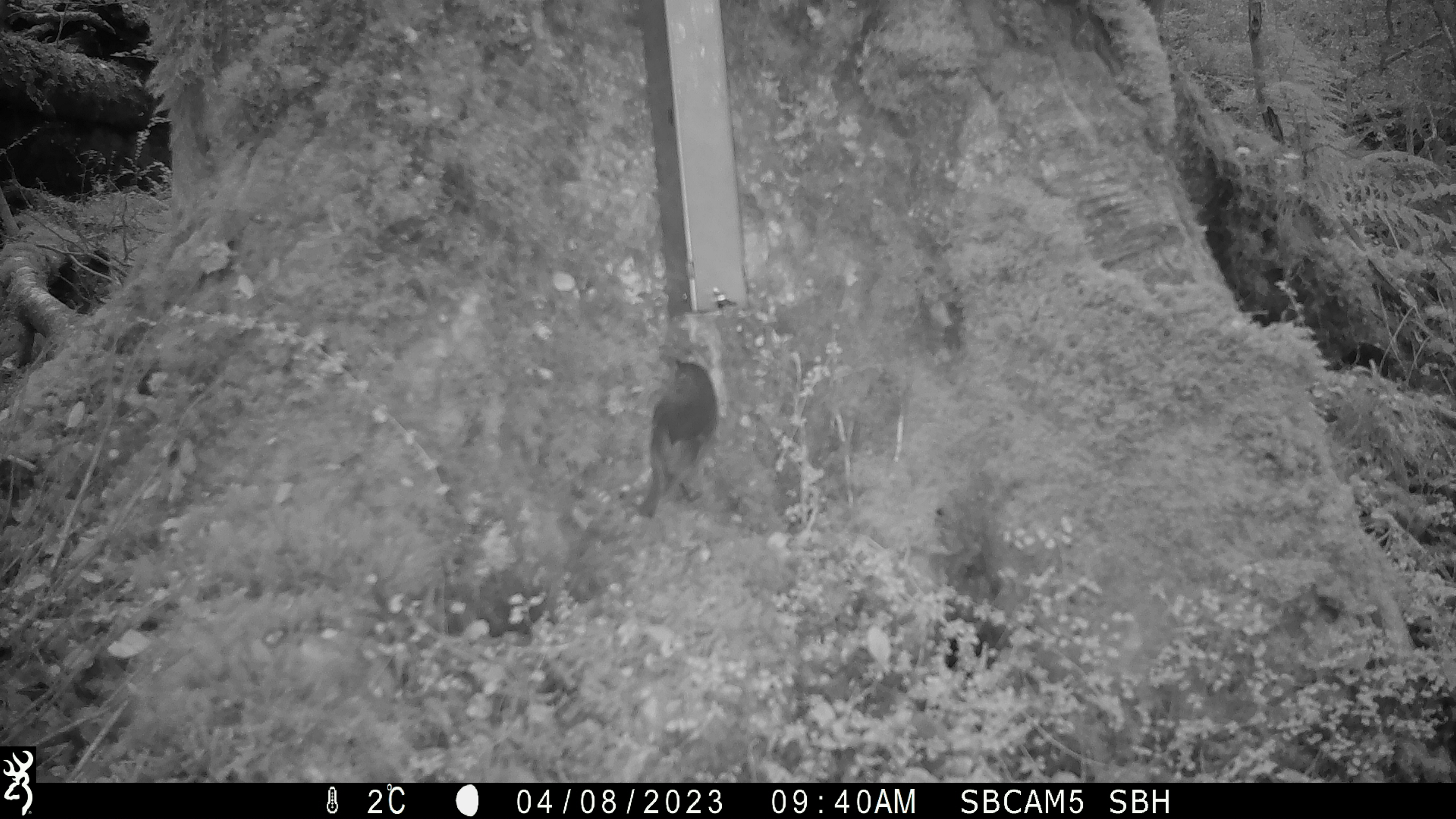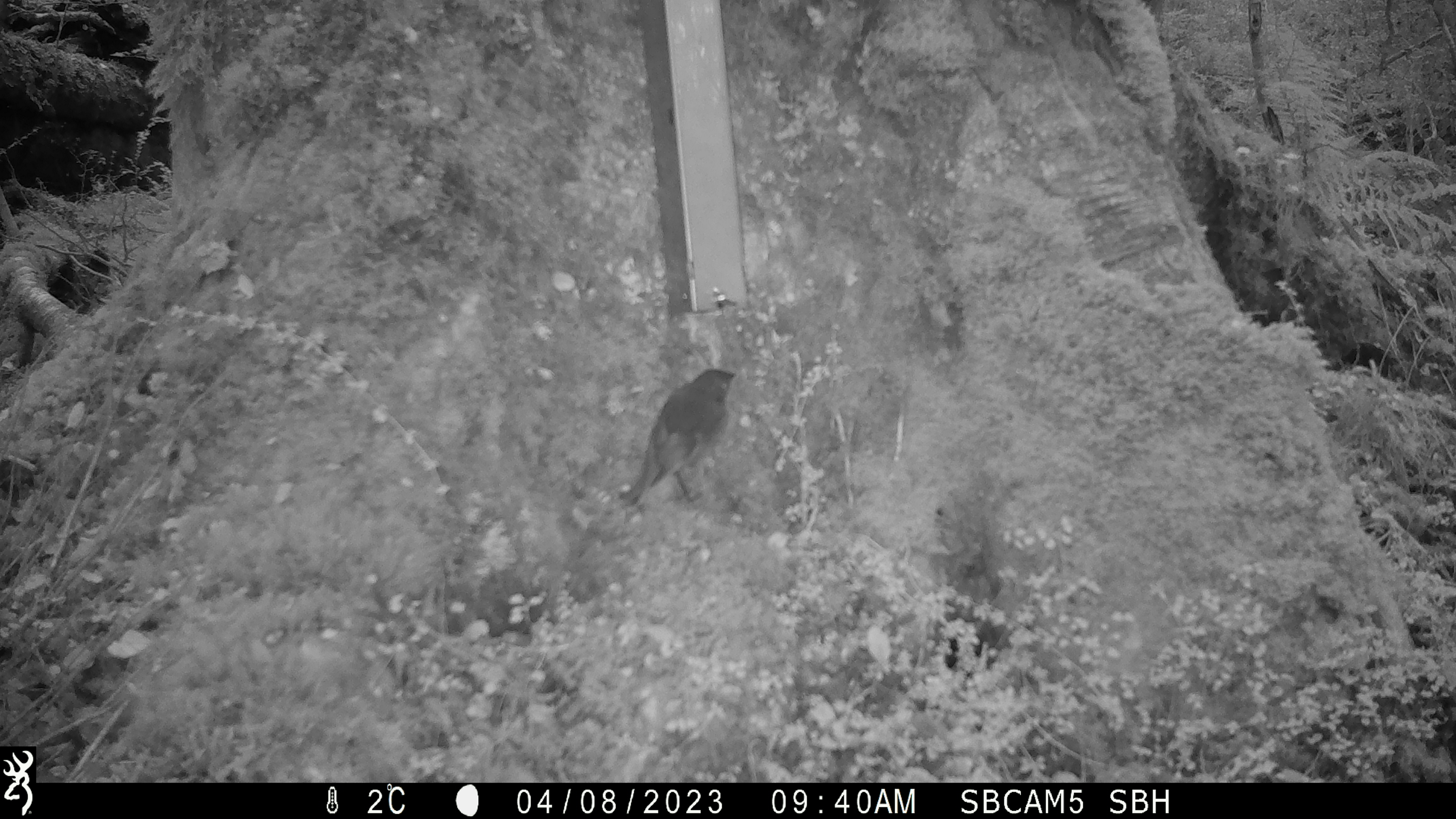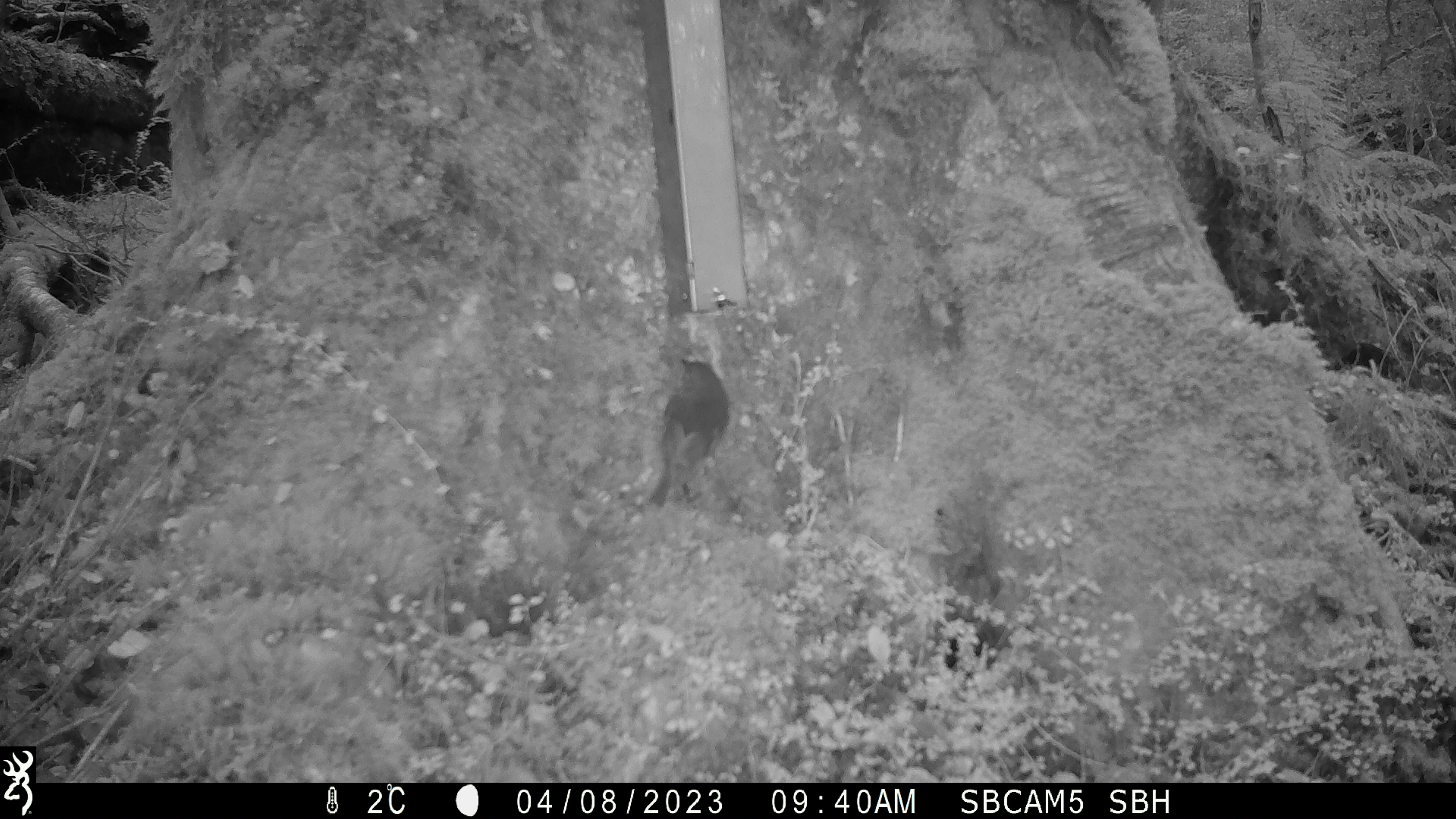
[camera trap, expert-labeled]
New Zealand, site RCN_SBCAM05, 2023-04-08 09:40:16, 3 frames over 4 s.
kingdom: Animalia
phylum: Chordata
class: Aves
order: Passeriformes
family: Petroicidae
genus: Petroica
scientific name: Petroica australis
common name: new zealand robin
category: robin